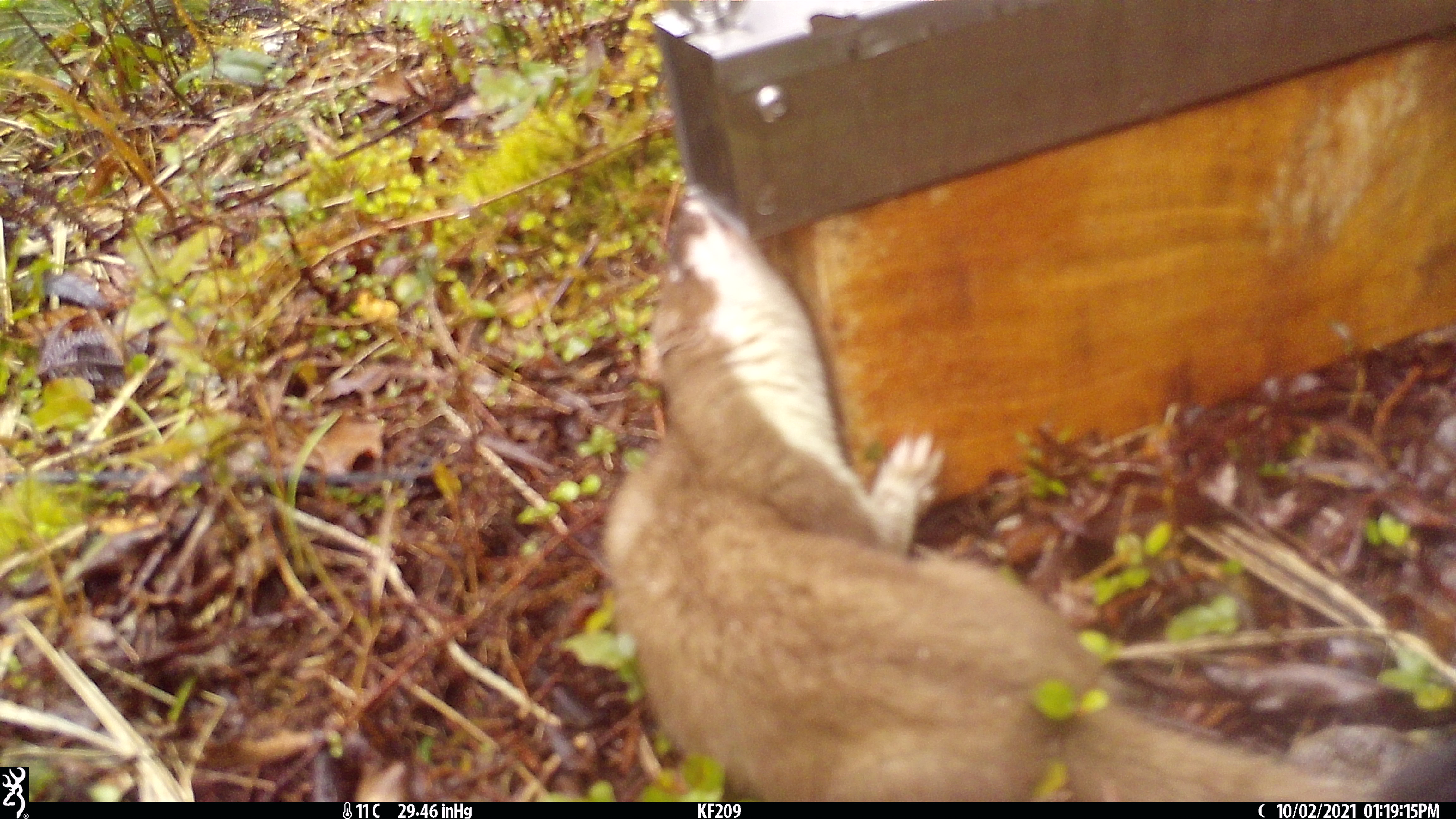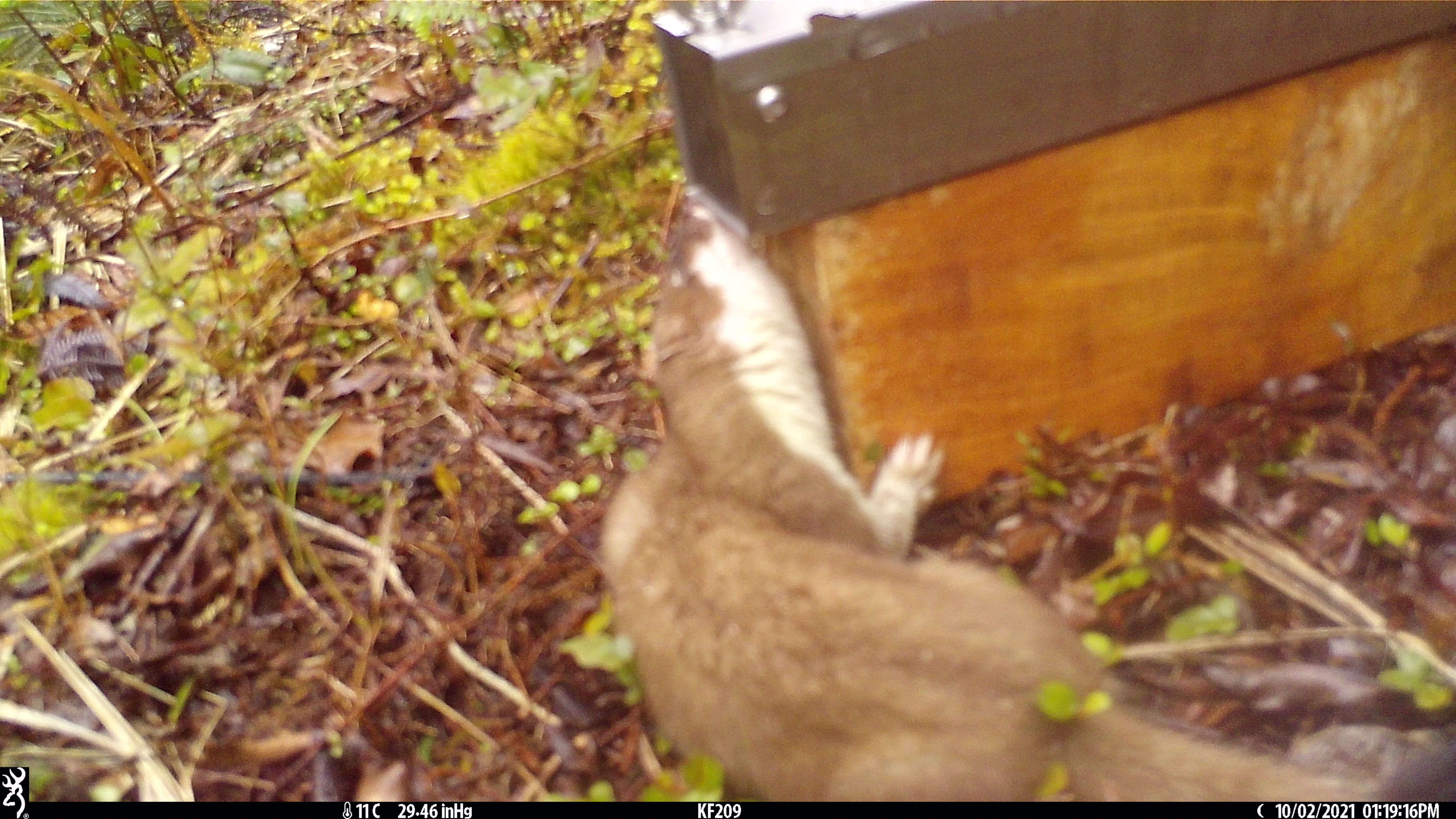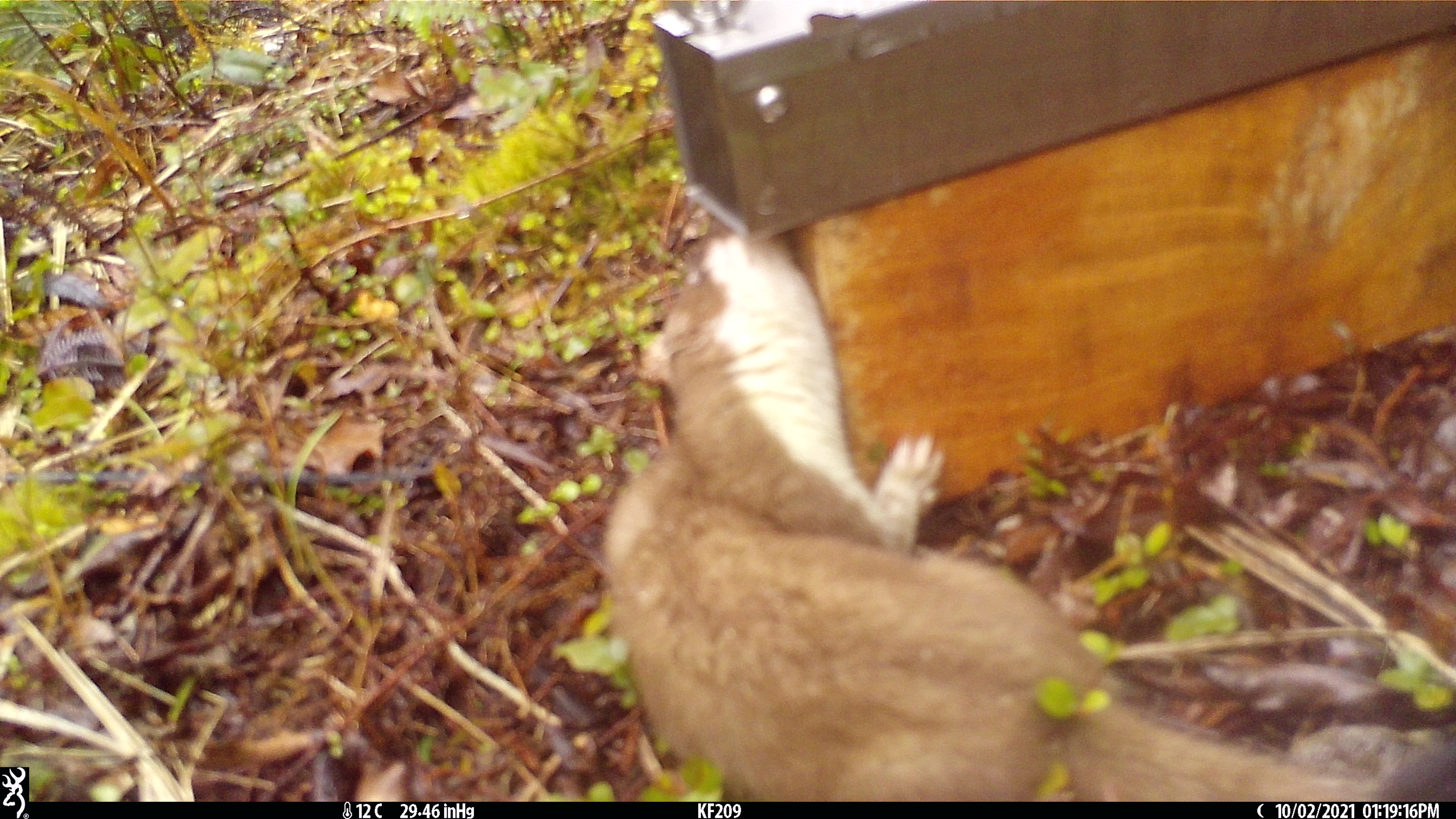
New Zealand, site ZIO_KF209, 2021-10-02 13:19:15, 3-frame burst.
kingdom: Animalia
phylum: Chordata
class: Mammalia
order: Carnivora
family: Mustelidae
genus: Mustela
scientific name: Mustela erminea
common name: stoat